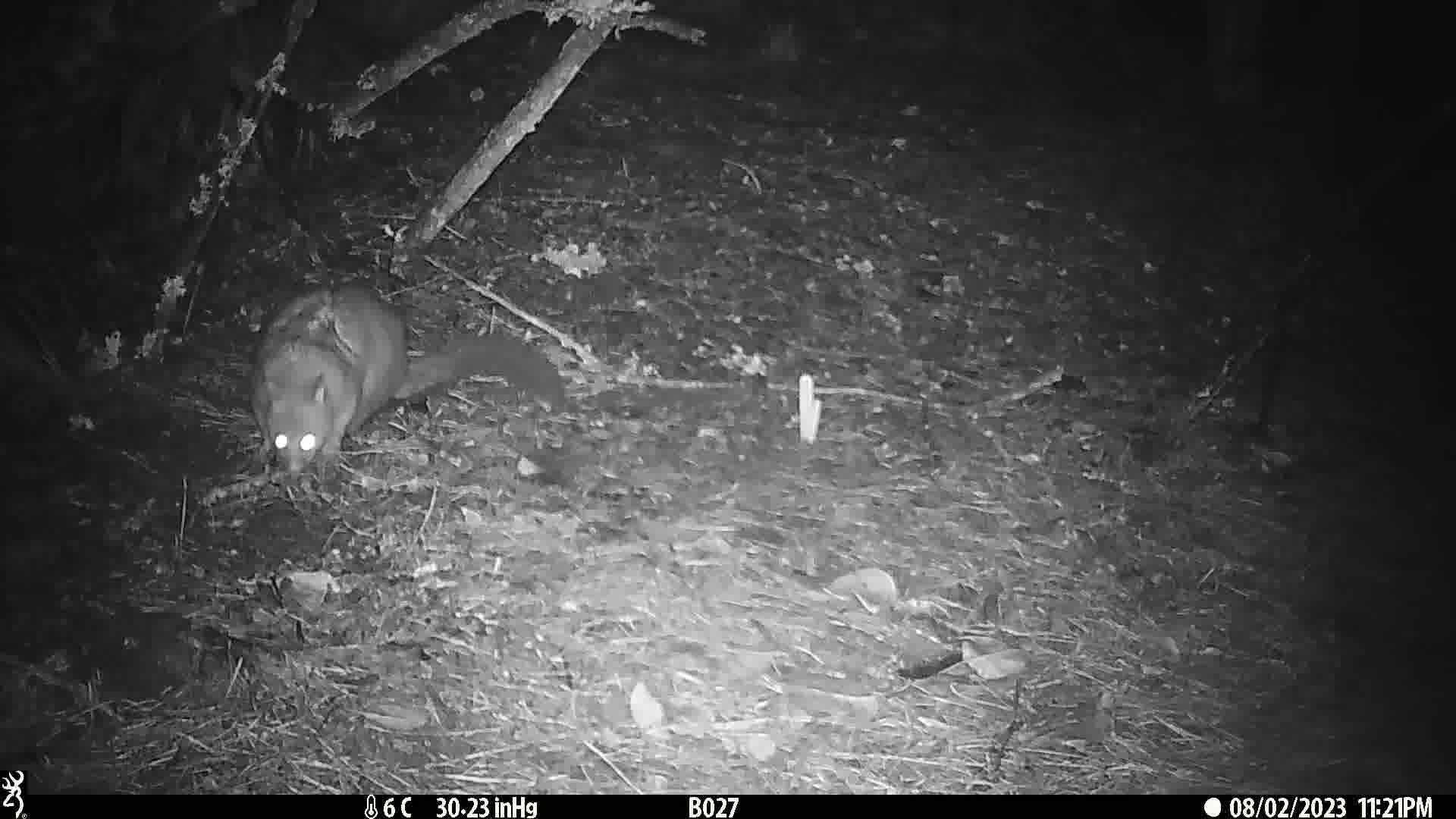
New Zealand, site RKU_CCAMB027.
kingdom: Animalia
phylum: Chordata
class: Mammalia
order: Diprotodontia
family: Phalangeridae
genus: Trichosurus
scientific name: Trichosurus vulpecula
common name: common brushtail possum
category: possum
Possum (common brushtail possum) (Trichosurus vulpecula).